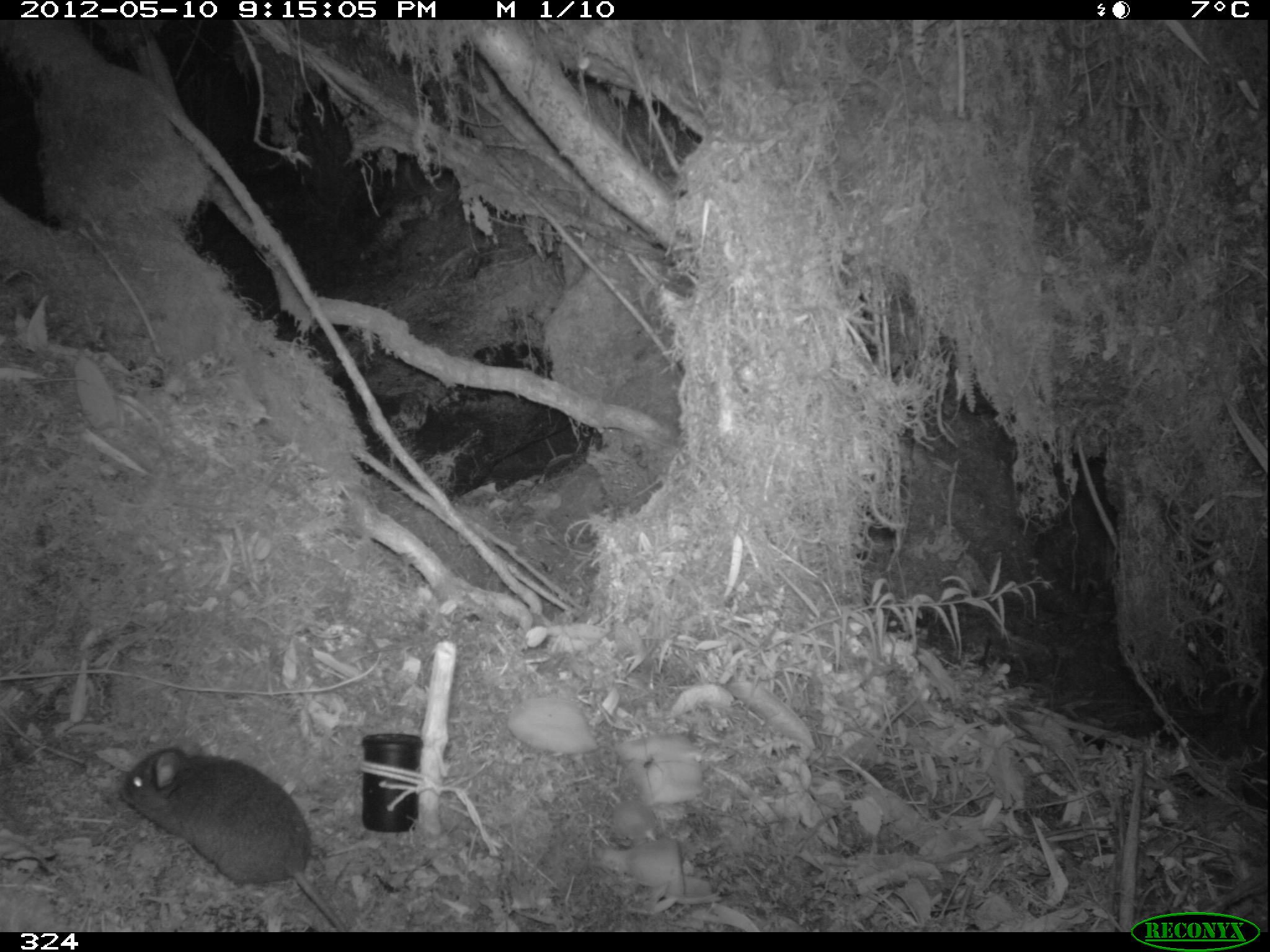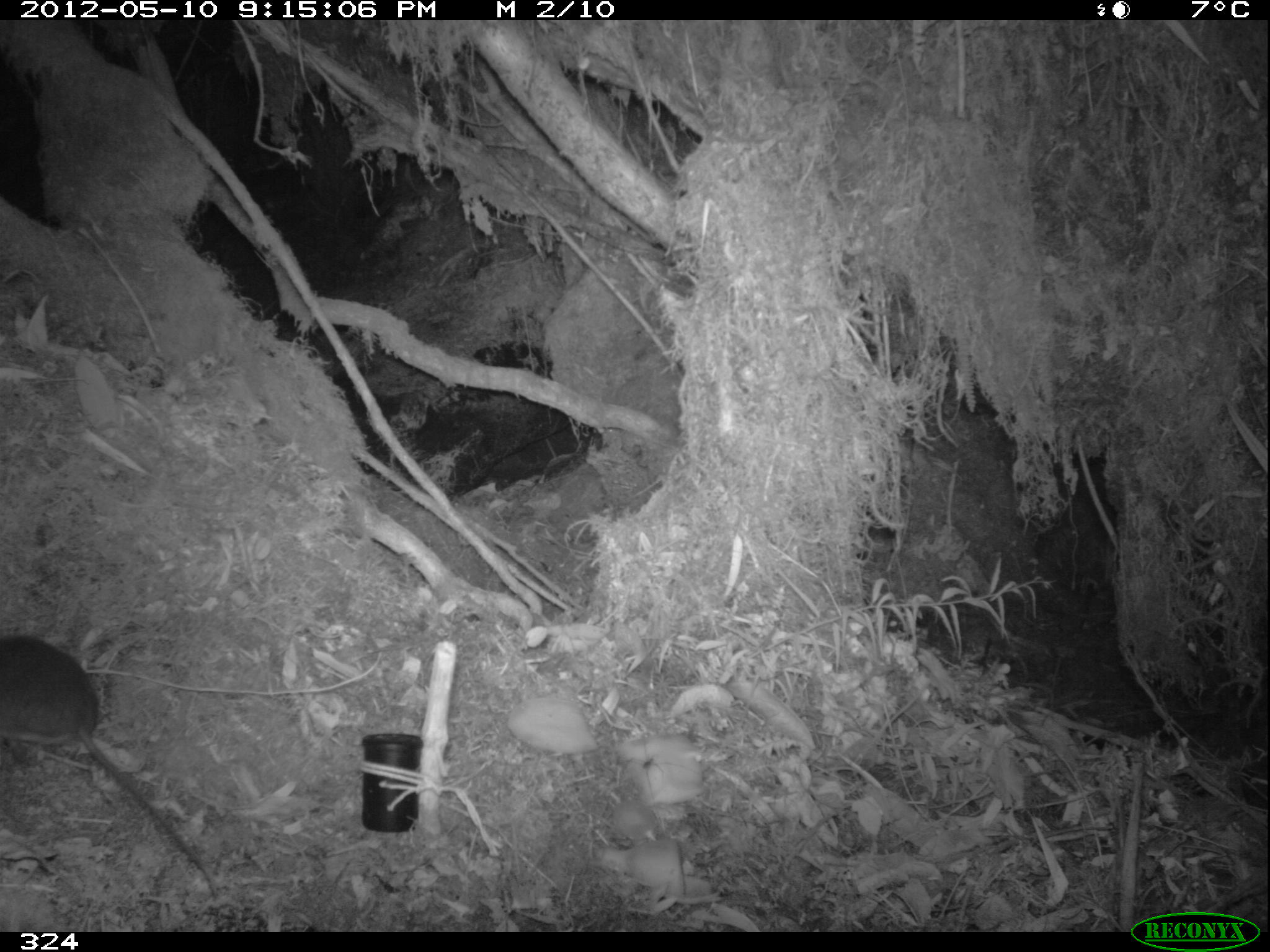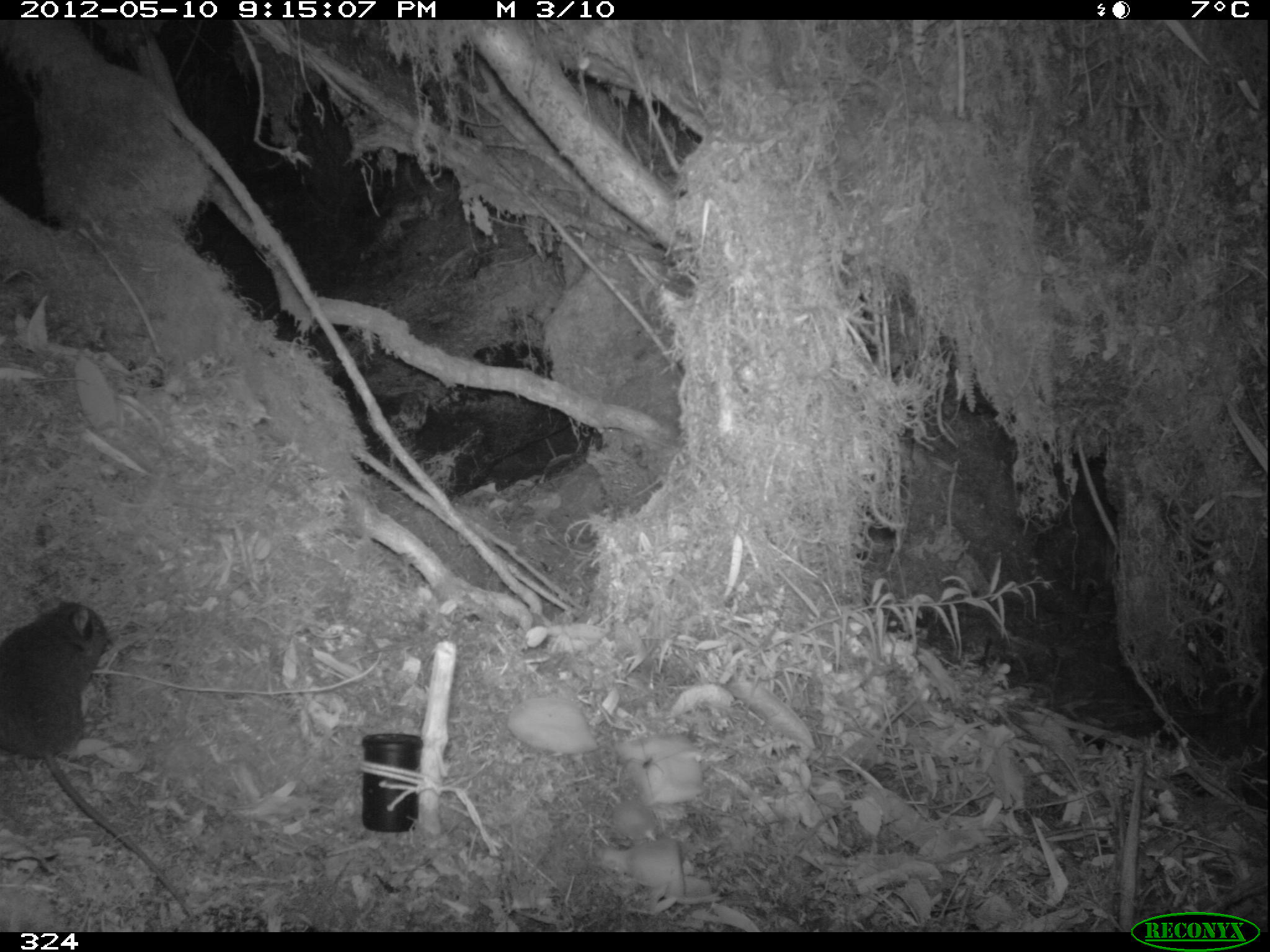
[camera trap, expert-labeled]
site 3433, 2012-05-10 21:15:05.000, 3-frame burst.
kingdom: Animalia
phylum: Chordata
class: Mammalia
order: Rodentia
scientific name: Rodentia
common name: rodents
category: unknown rodent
Unknown rodent (rodents) (Rodentia).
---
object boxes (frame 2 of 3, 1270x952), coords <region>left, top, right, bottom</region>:
unknown rodent: <region>0, 636, 216, 898</region>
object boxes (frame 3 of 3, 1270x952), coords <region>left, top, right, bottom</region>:
unknown rodent: <region>0, 600, 193, 921</region>